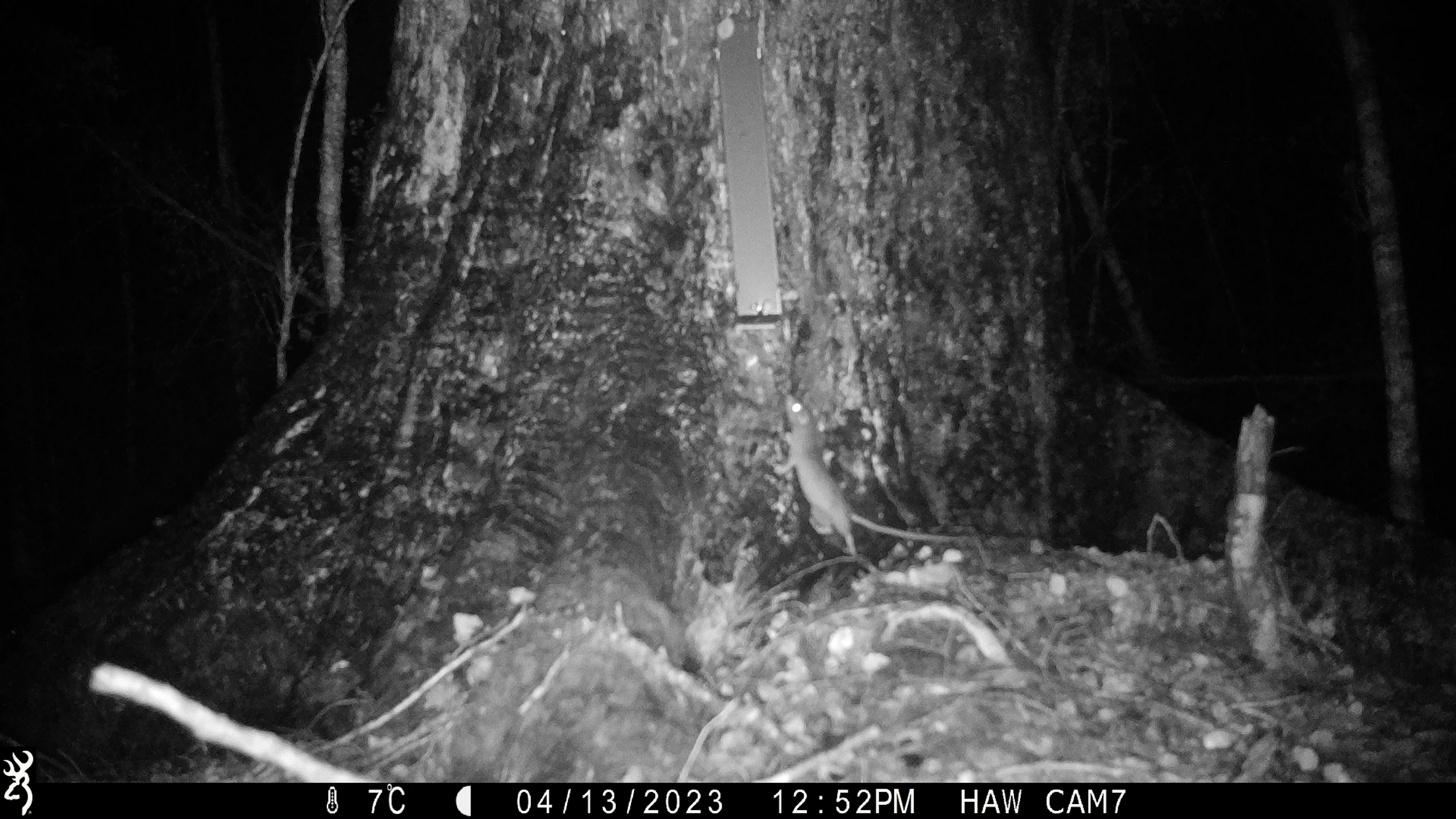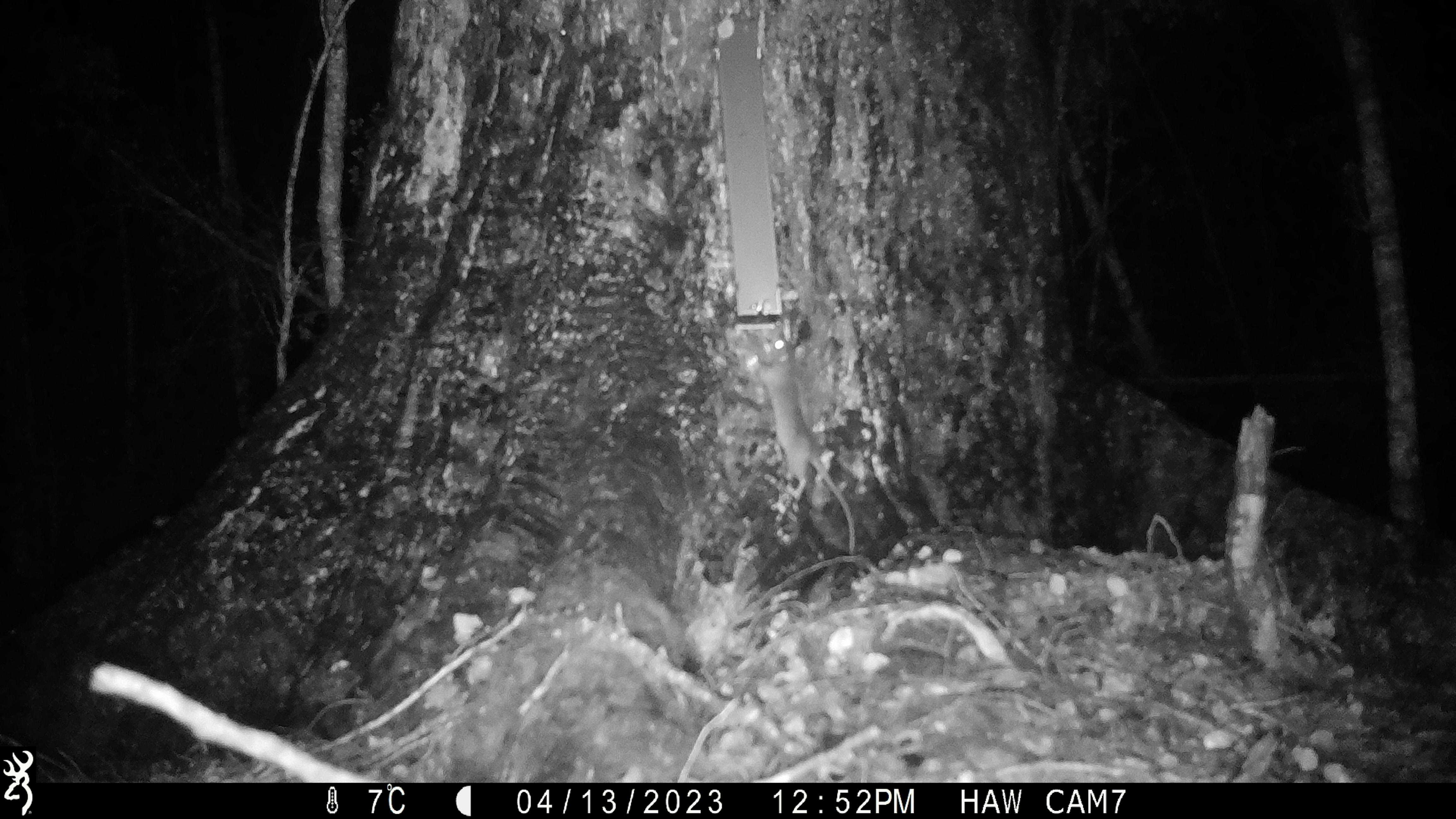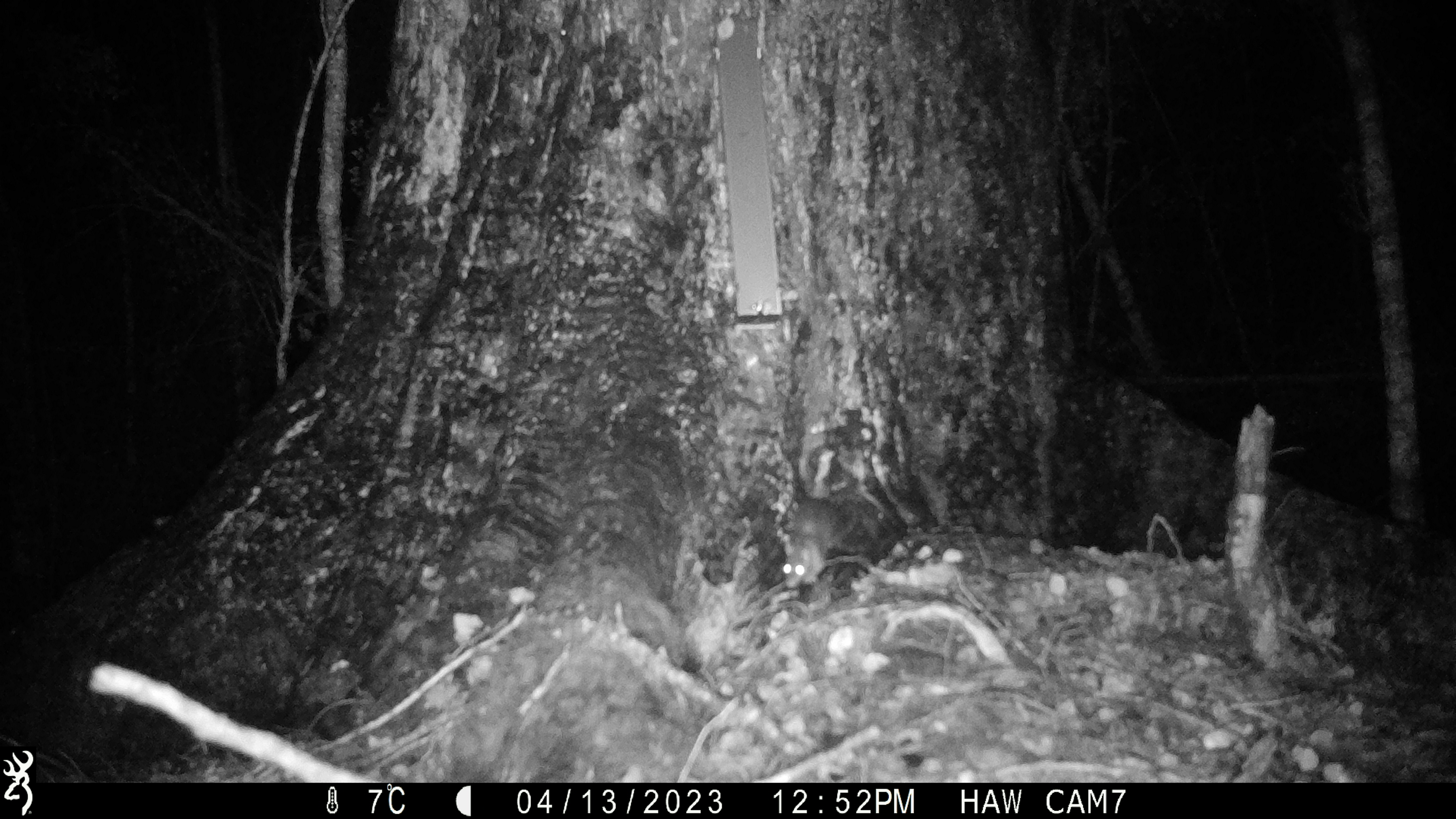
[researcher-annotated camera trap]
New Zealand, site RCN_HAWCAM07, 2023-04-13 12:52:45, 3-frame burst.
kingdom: Animalia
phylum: Chordata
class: Mammalia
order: Rodentia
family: Muridae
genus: Rattus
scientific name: Rattus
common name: rat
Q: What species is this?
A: Rat (Rattus).